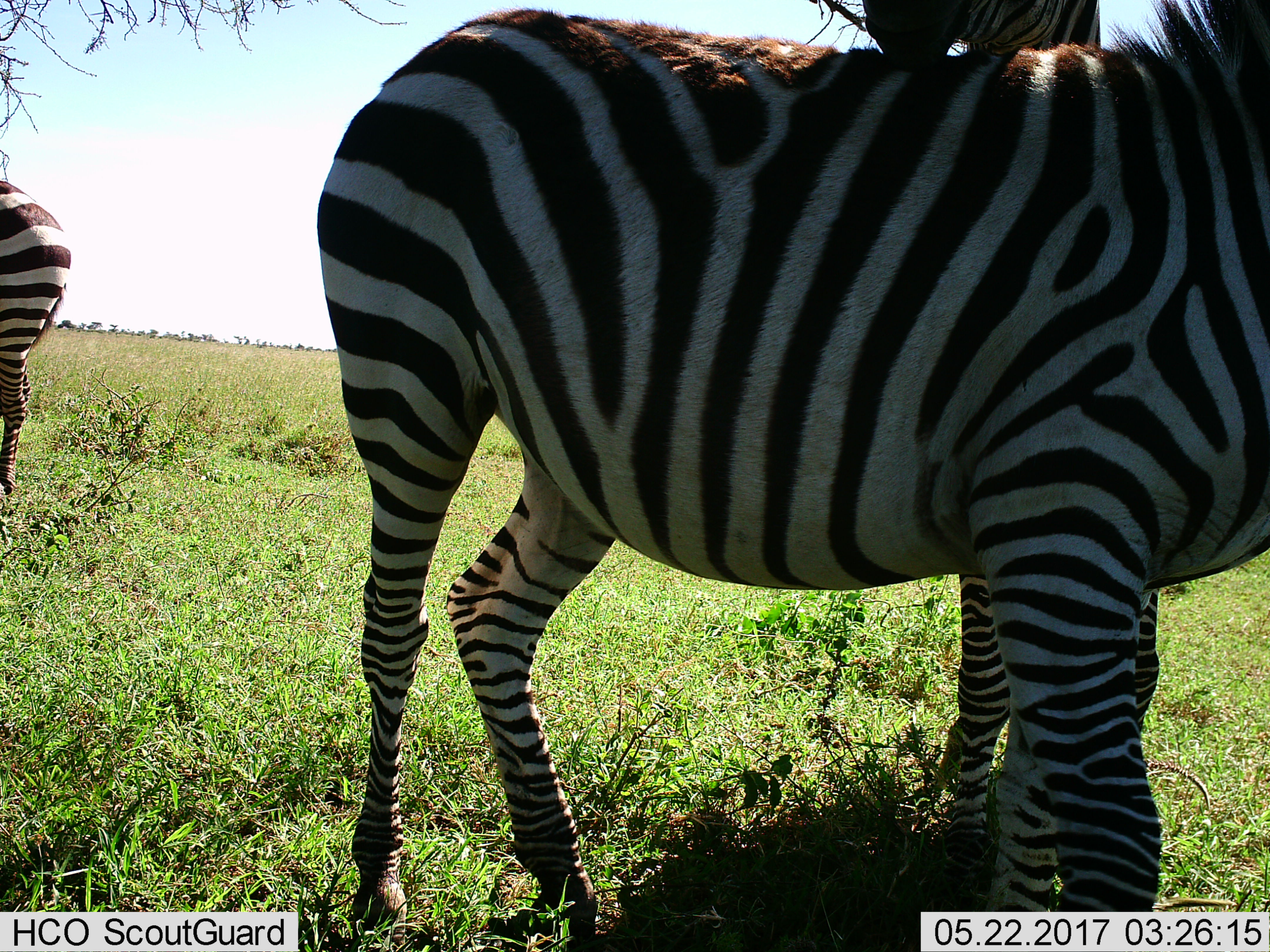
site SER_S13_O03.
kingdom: Animalia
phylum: Chordata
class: Mammalia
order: Perissodactyla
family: Equidae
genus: Equus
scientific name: Equus quagga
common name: plains zebra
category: zebraplains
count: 3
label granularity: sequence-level